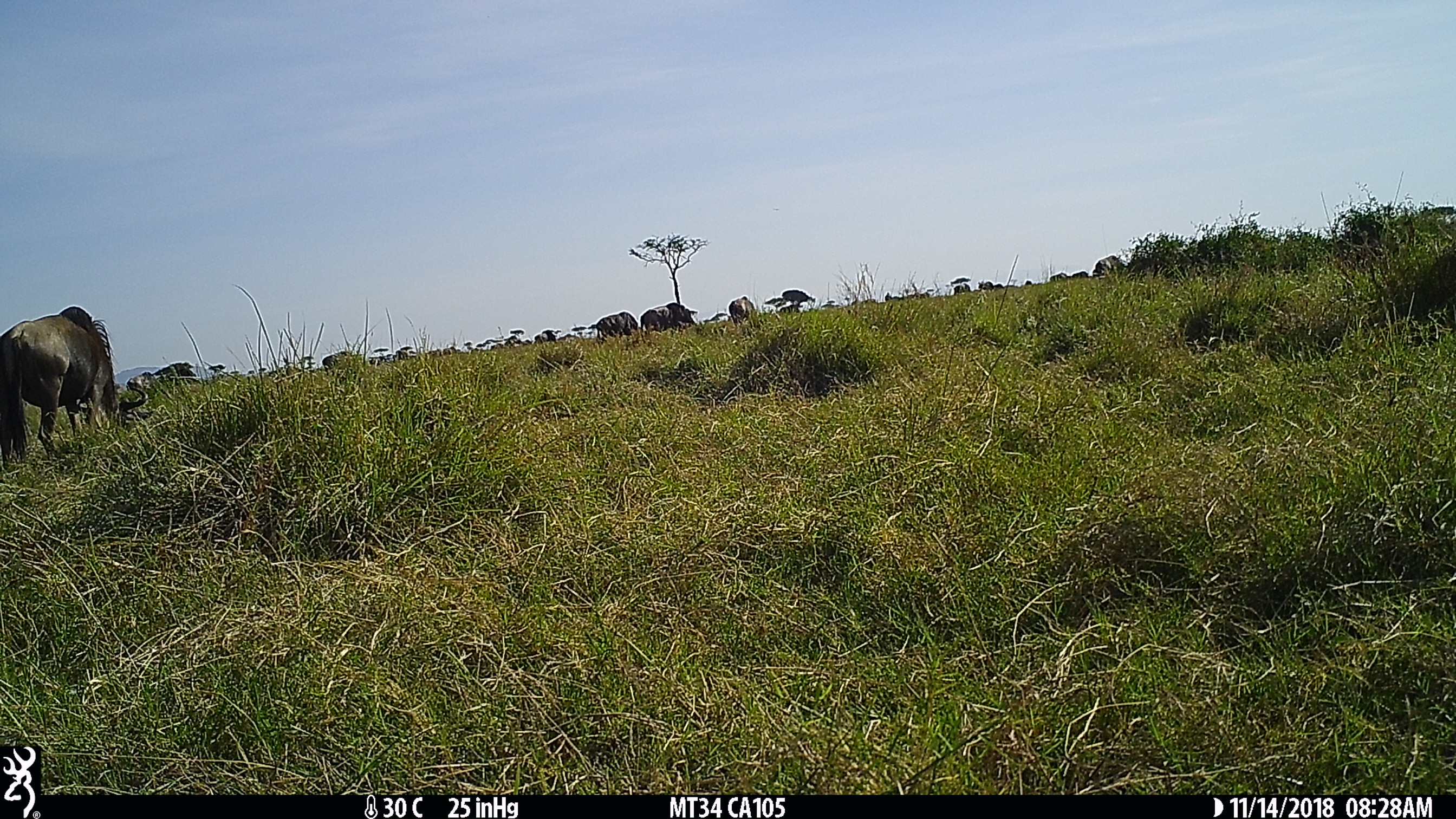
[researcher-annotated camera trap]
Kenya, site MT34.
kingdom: Animalia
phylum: Chordata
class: Mammalia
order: Artiodactyla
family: Bovidae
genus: Connochaetes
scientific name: Connochaetes taurinus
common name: blue wildebeest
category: wildebeest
Wildebeest (blue wildebeest) (Connochaetes taurinus).